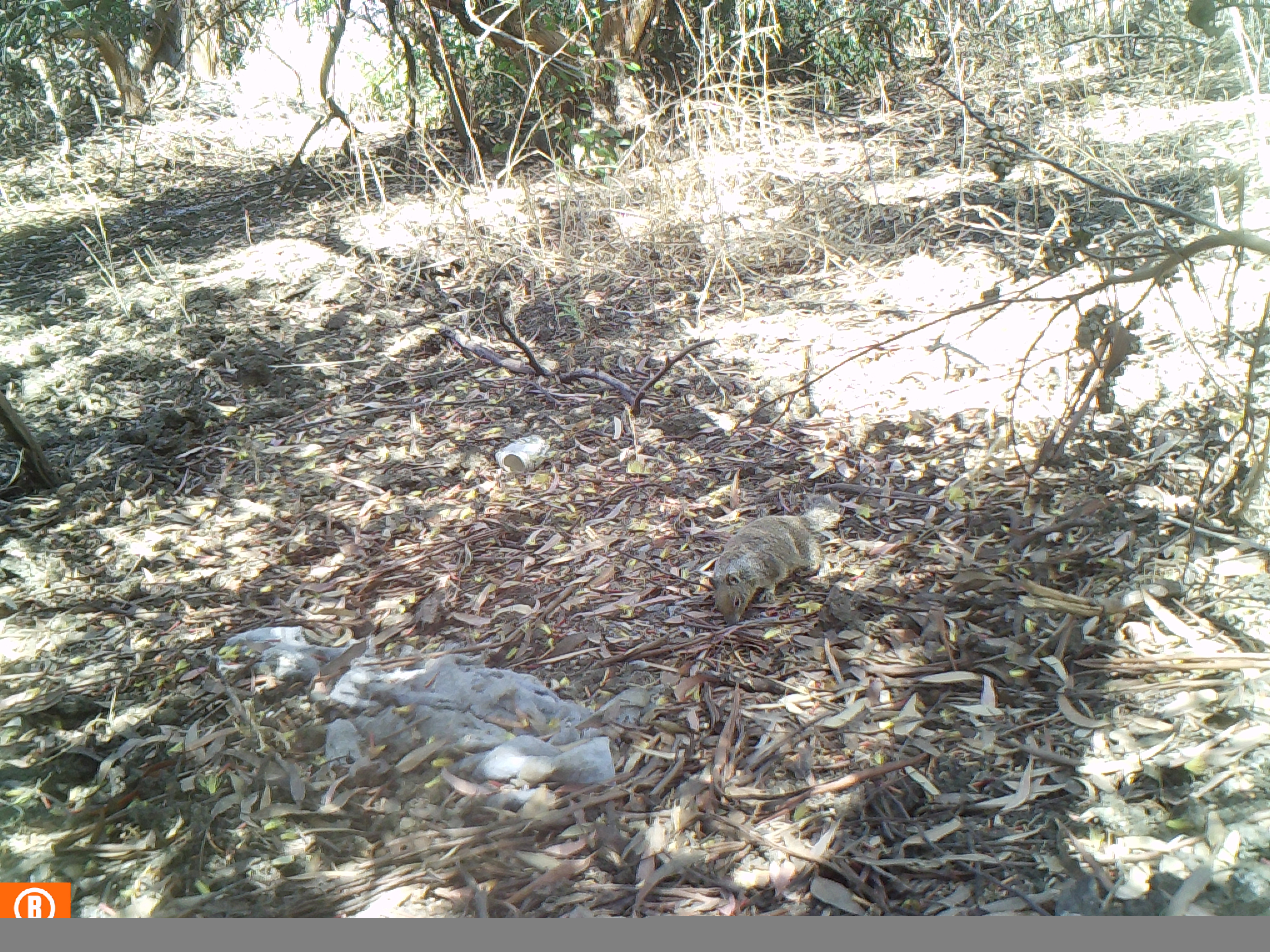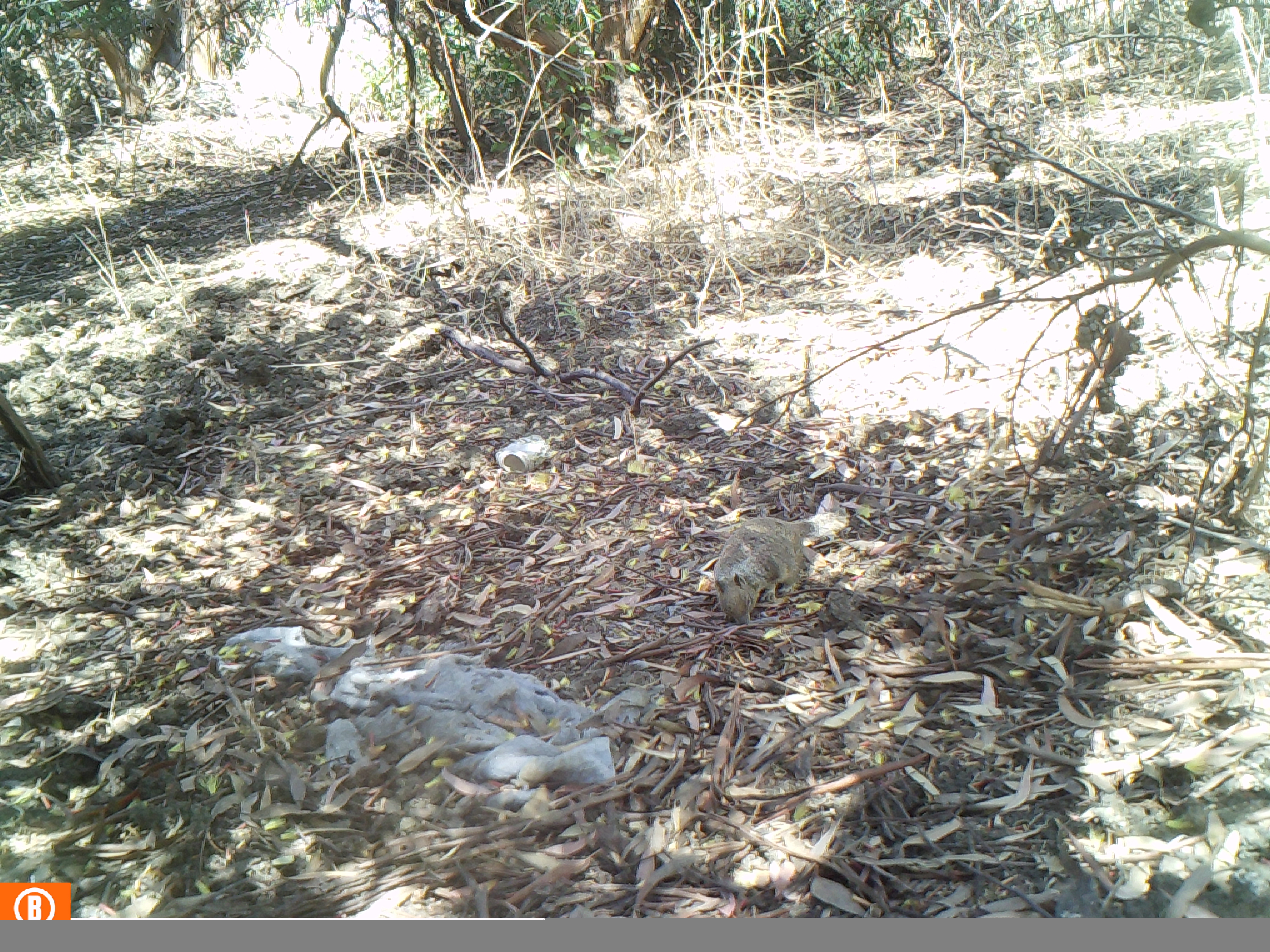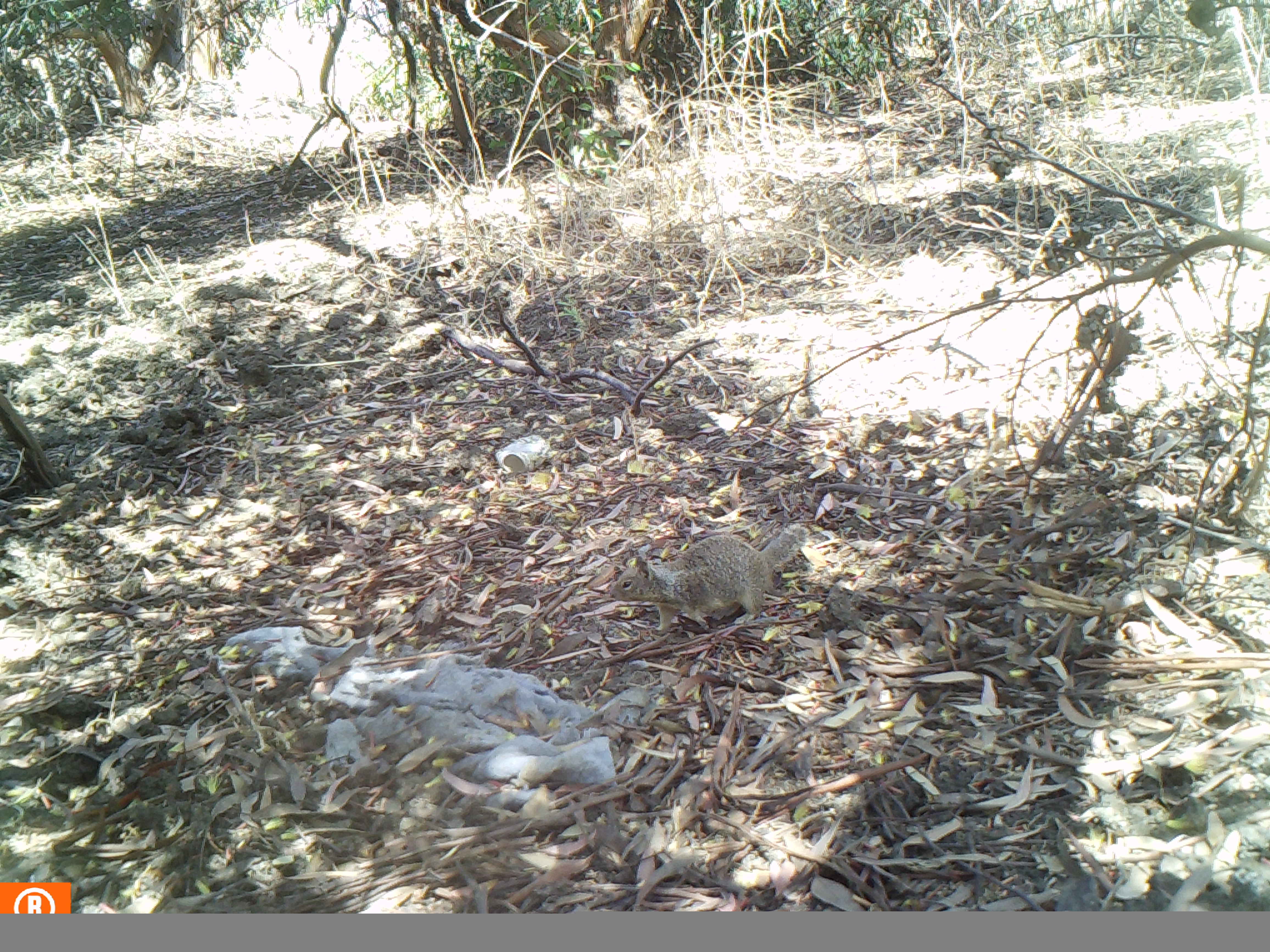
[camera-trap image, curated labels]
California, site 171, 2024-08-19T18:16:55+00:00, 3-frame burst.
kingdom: Animalia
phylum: Chordata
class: Mammalia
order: Rodentia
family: Sciuridae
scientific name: Sciuridae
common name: squirrel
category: unknown squirrel